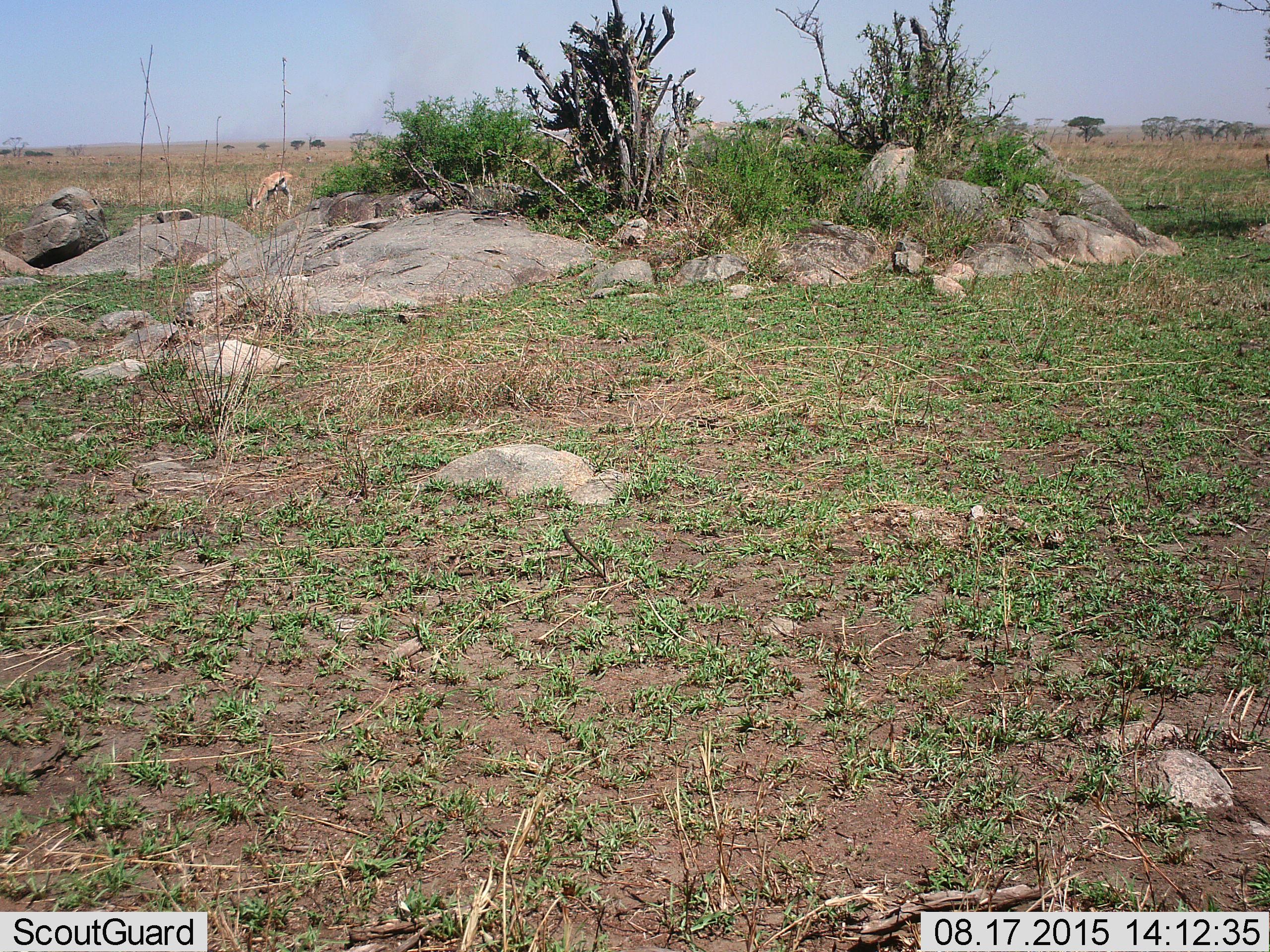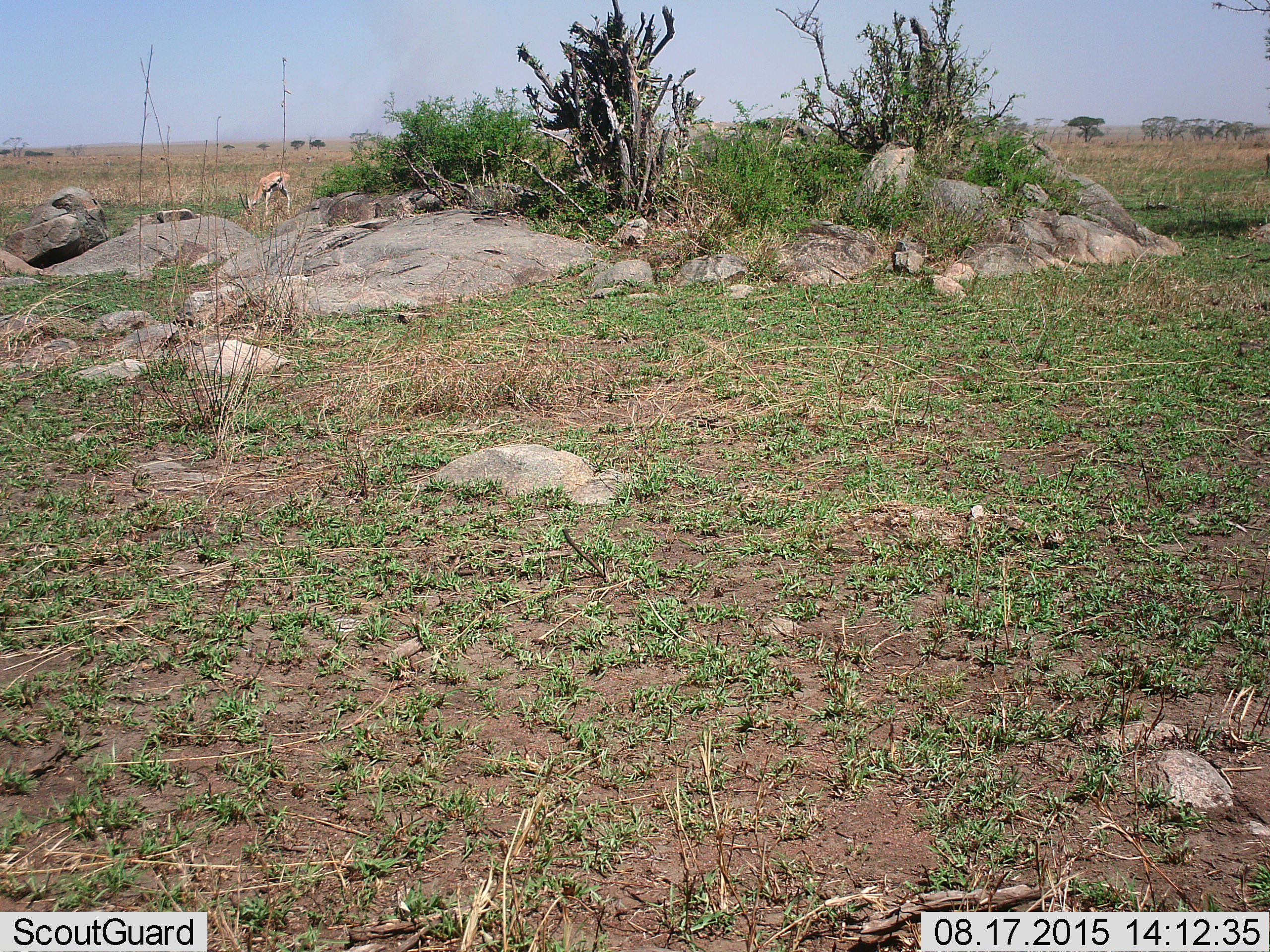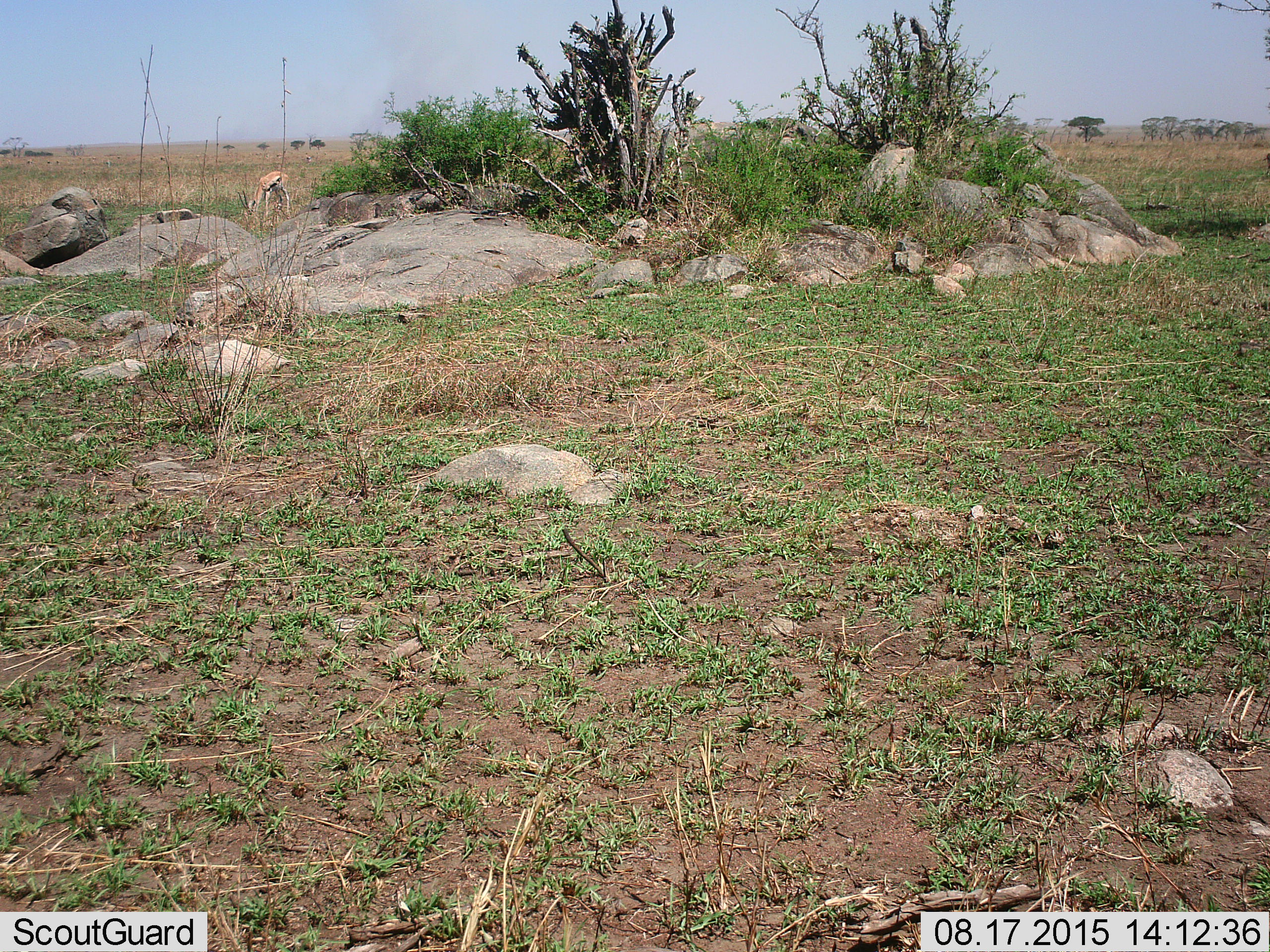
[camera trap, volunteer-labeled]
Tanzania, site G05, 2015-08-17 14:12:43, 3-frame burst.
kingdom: Animalia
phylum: Chordata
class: Mammalia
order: Artiodactyla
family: Bovidae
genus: Eudorcas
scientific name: Eudorcas thomsonii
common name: thomson's gazelle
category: gazellethomsons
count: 1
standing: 22%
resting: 0%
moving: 11%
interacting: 0%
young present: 0%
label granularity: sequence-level